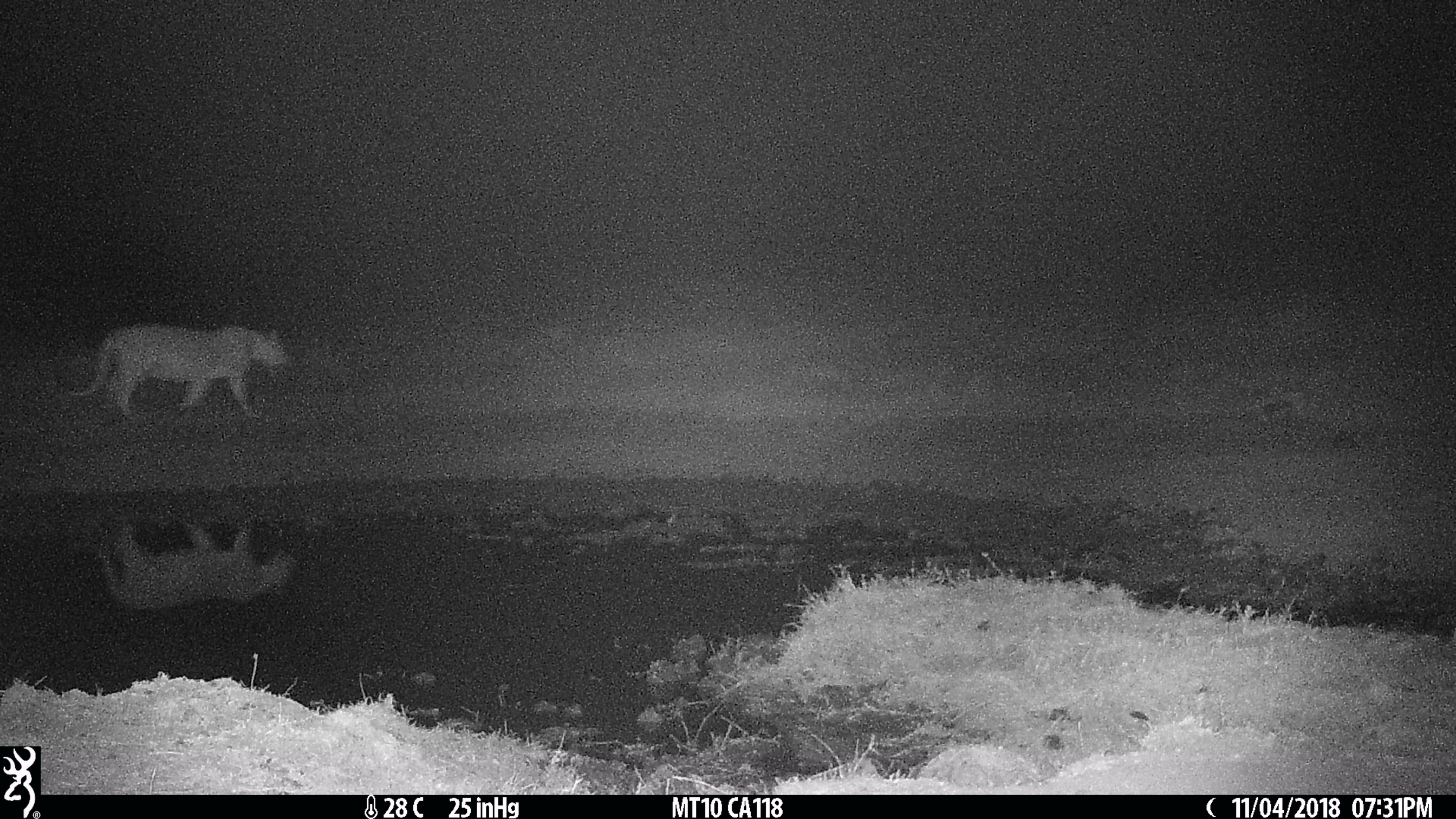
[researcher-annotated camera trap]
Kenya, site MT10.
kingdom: Animalia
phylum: Chordata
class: Mammalia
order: Carnivora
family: Felidae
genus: Panthera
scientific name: Panthera leo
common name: lion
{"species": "lion (Panthera leo)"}